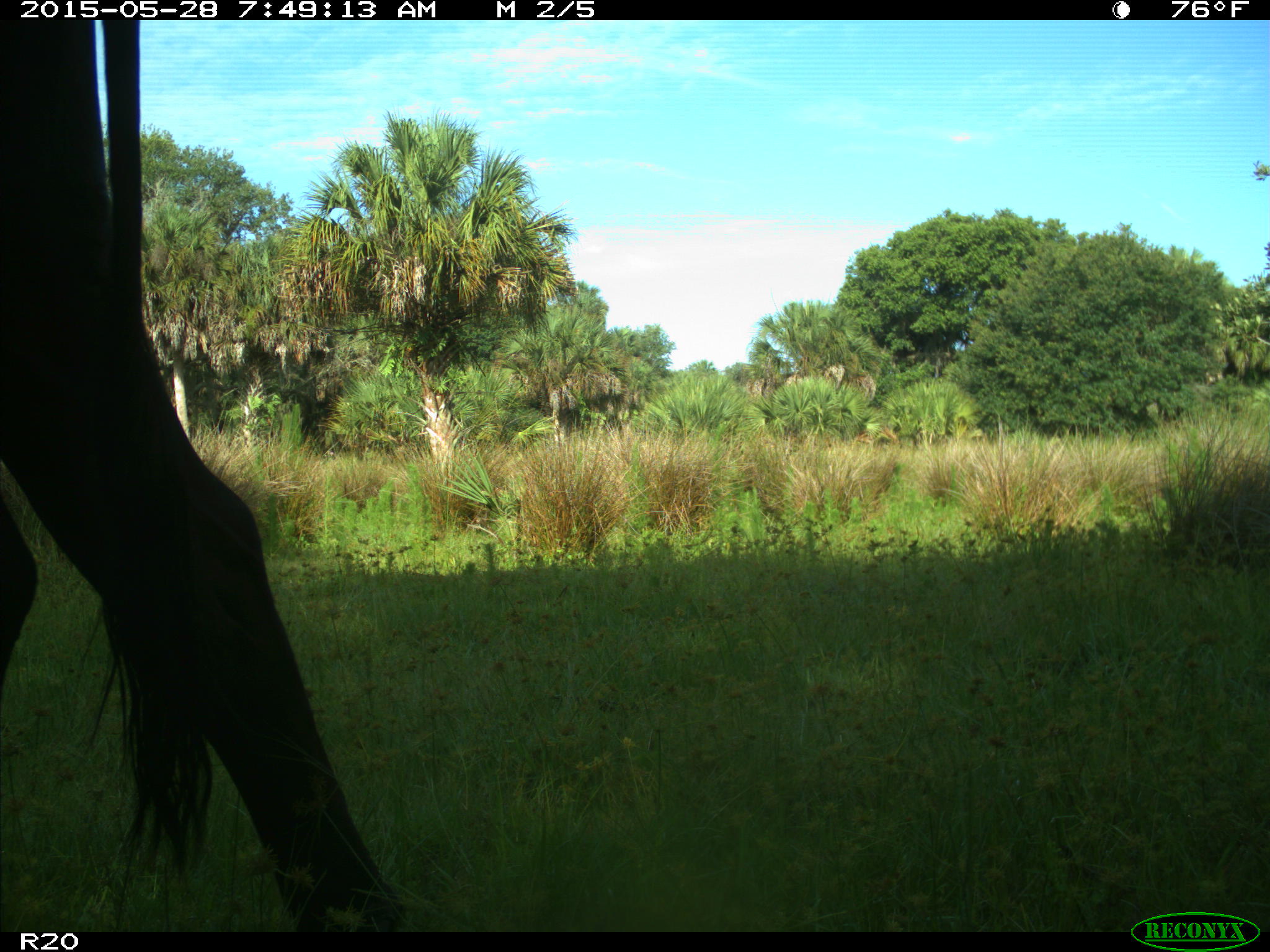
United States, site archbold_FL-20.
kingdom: Animalia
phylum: Chordata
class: Mammalia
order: Artiodactyla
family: Bovidae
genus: Bos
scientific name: Bos taurus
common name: domestic cow